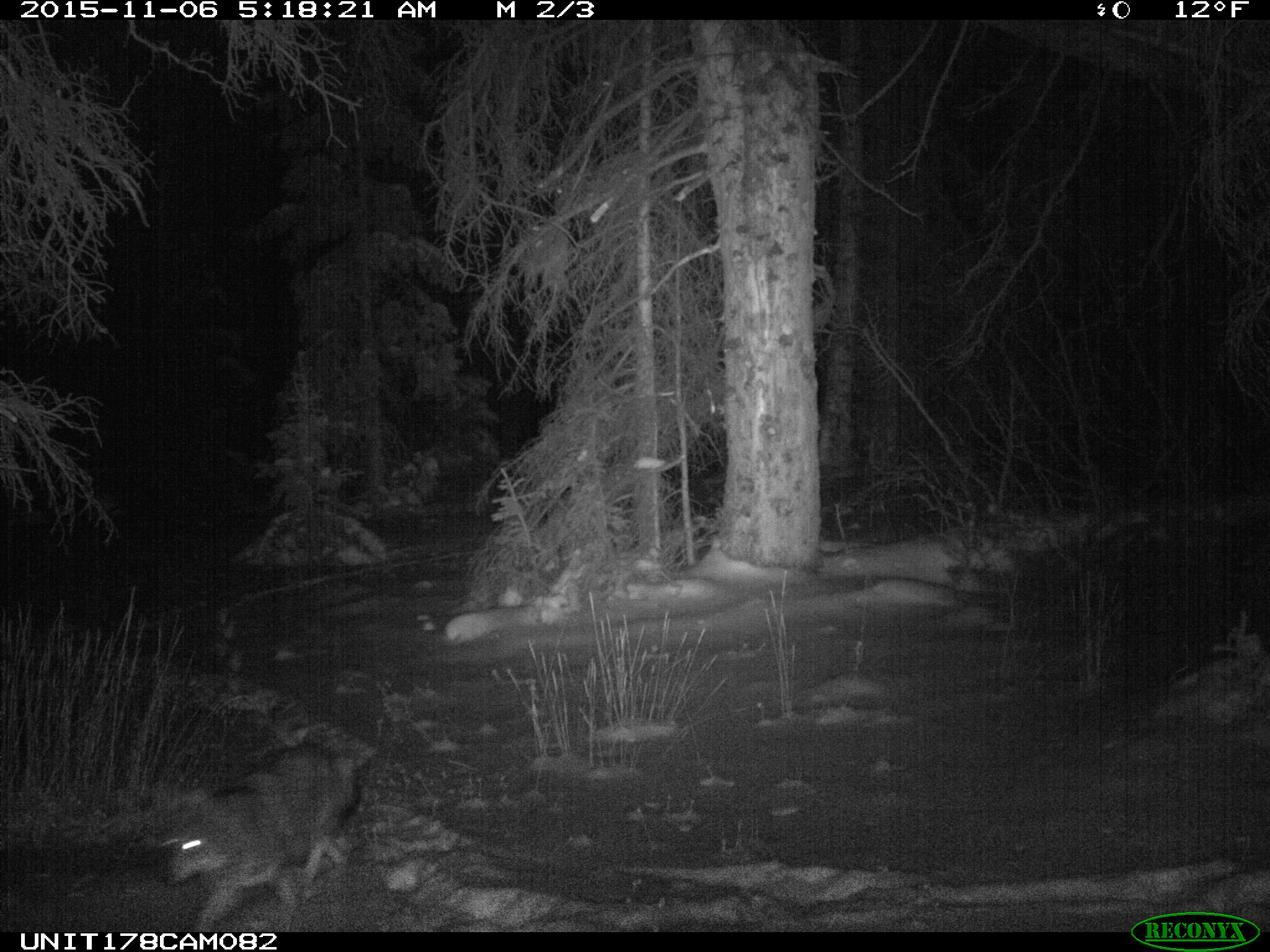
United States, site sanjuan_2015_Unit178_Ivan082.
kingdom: Animalia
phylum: Chordata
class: Mammalia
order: Carnivora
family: Canidae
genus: Canis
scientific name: Canis latrans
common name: coyote